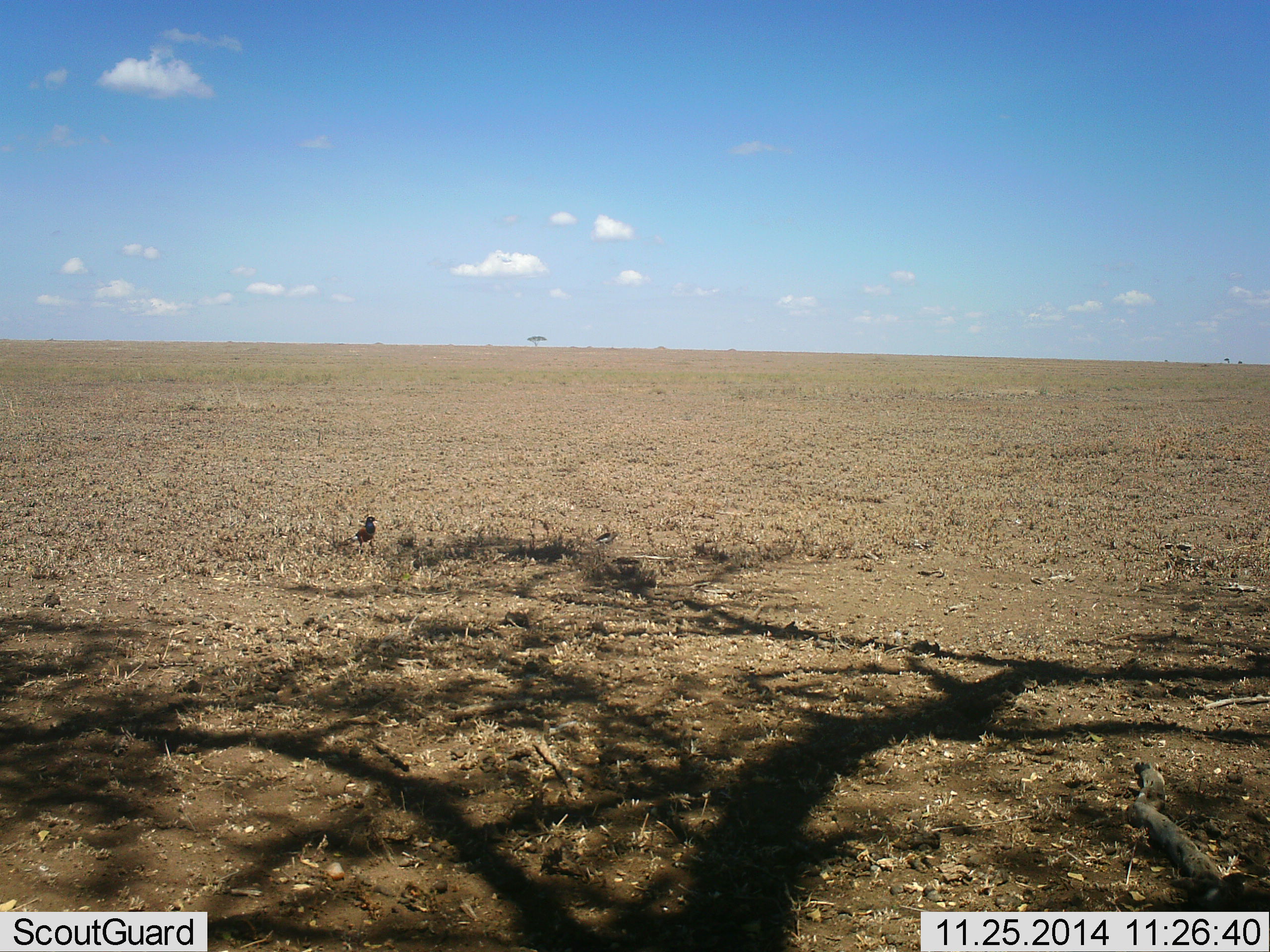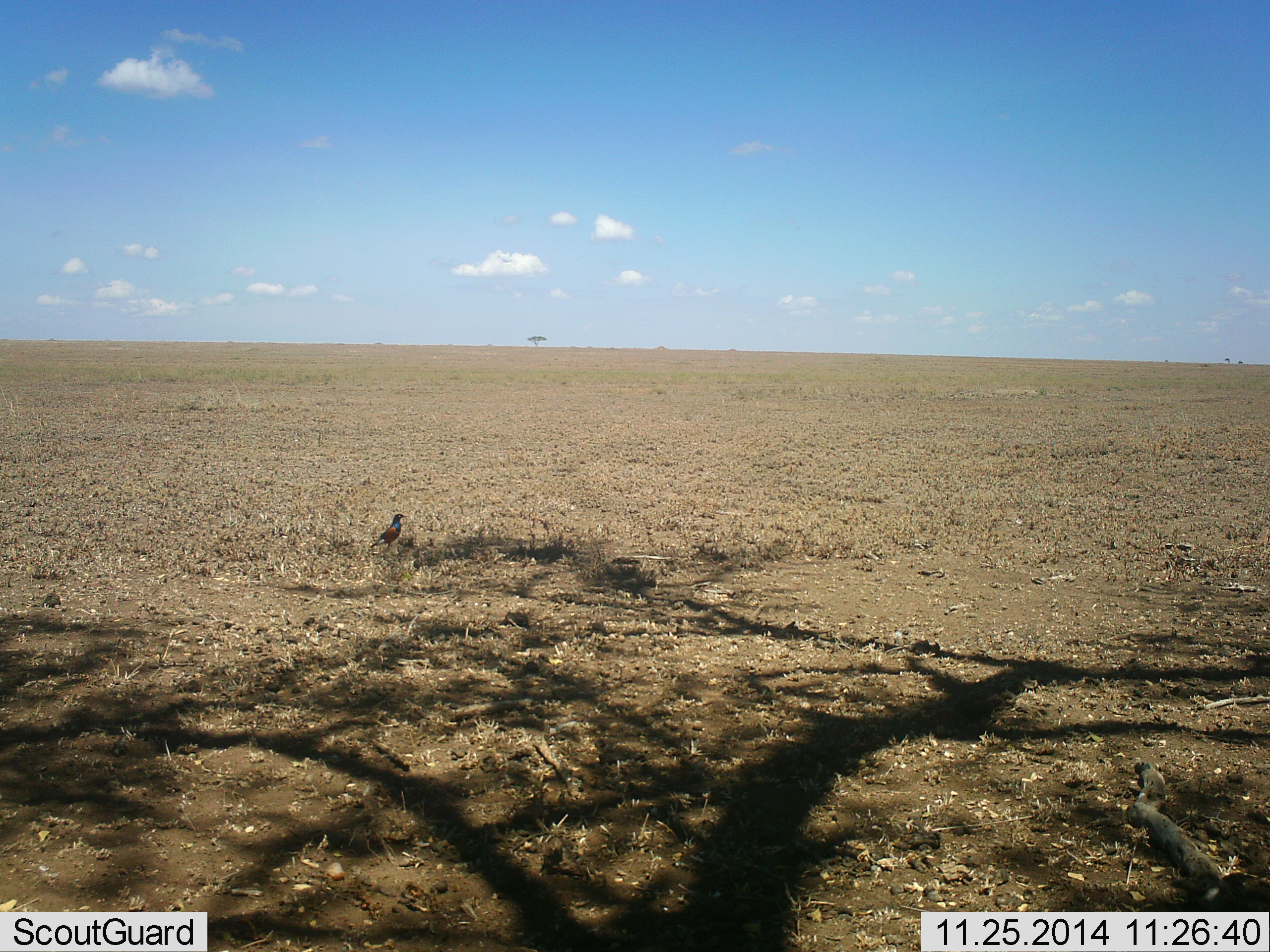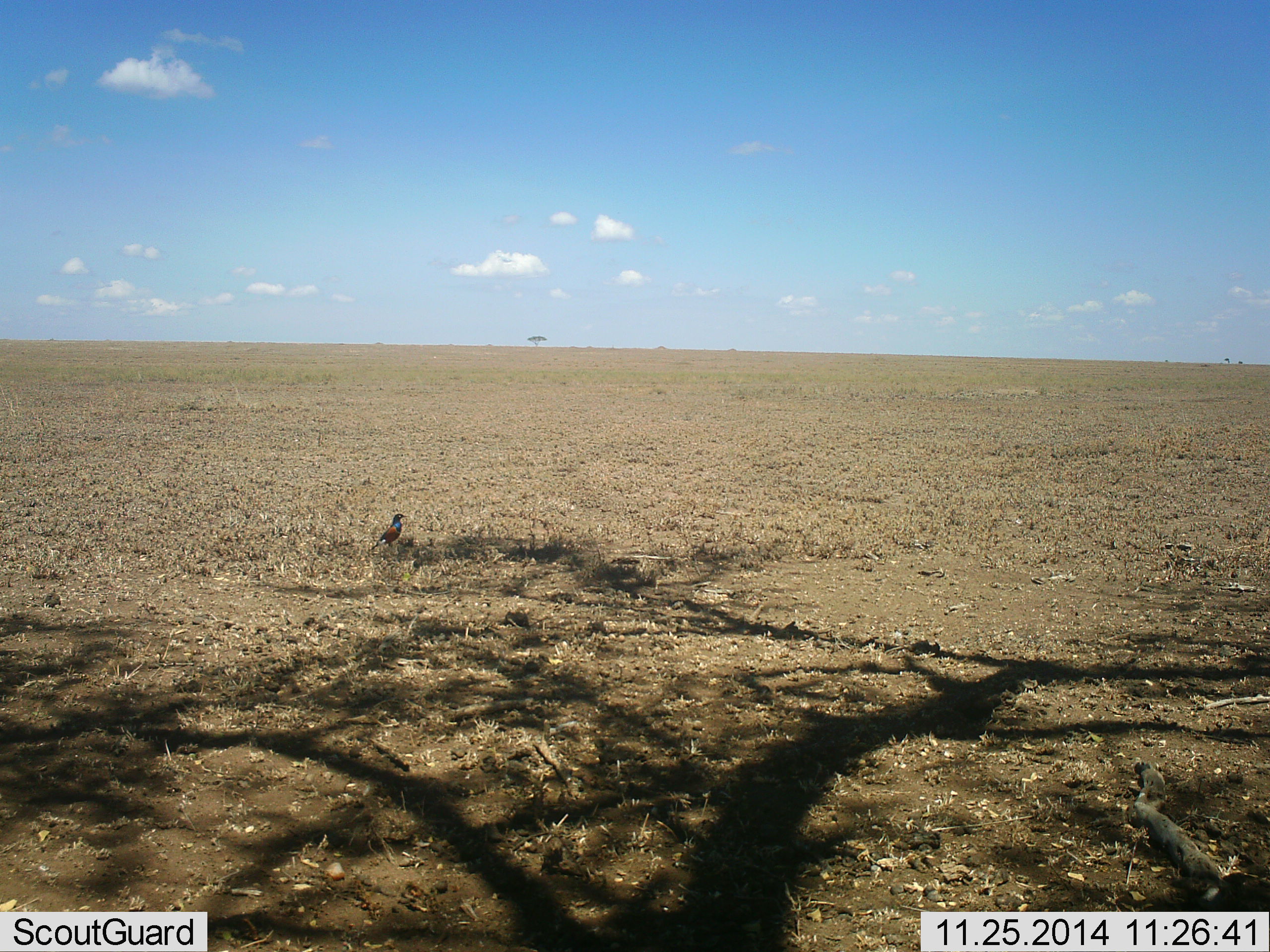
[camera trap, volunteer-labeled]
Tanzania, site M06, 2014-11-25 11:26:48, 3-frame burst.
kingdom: Animalia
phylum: Chordata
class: Aves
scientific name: Aves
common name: bird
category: otherbird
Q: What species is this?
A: Otherbird (bird) (Aves).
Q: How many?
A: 1.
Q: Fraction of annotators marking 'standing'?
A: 50%.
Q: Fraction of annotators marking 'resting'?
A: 0%.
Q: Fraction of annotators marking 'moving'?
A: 50%.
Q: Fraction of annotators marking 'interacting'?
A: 0%.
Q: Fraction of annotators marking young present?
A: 0%.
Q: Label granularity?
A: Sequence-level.